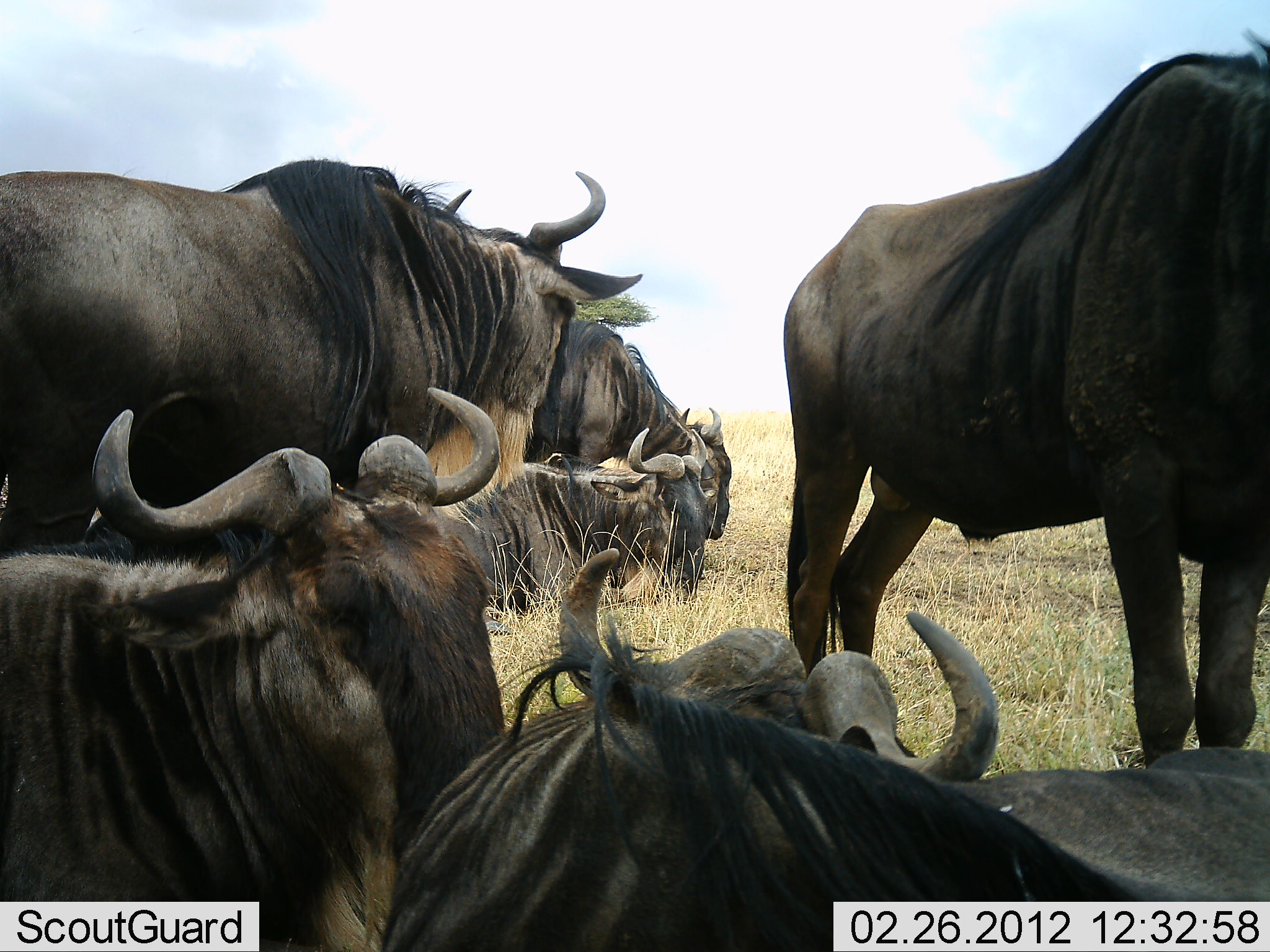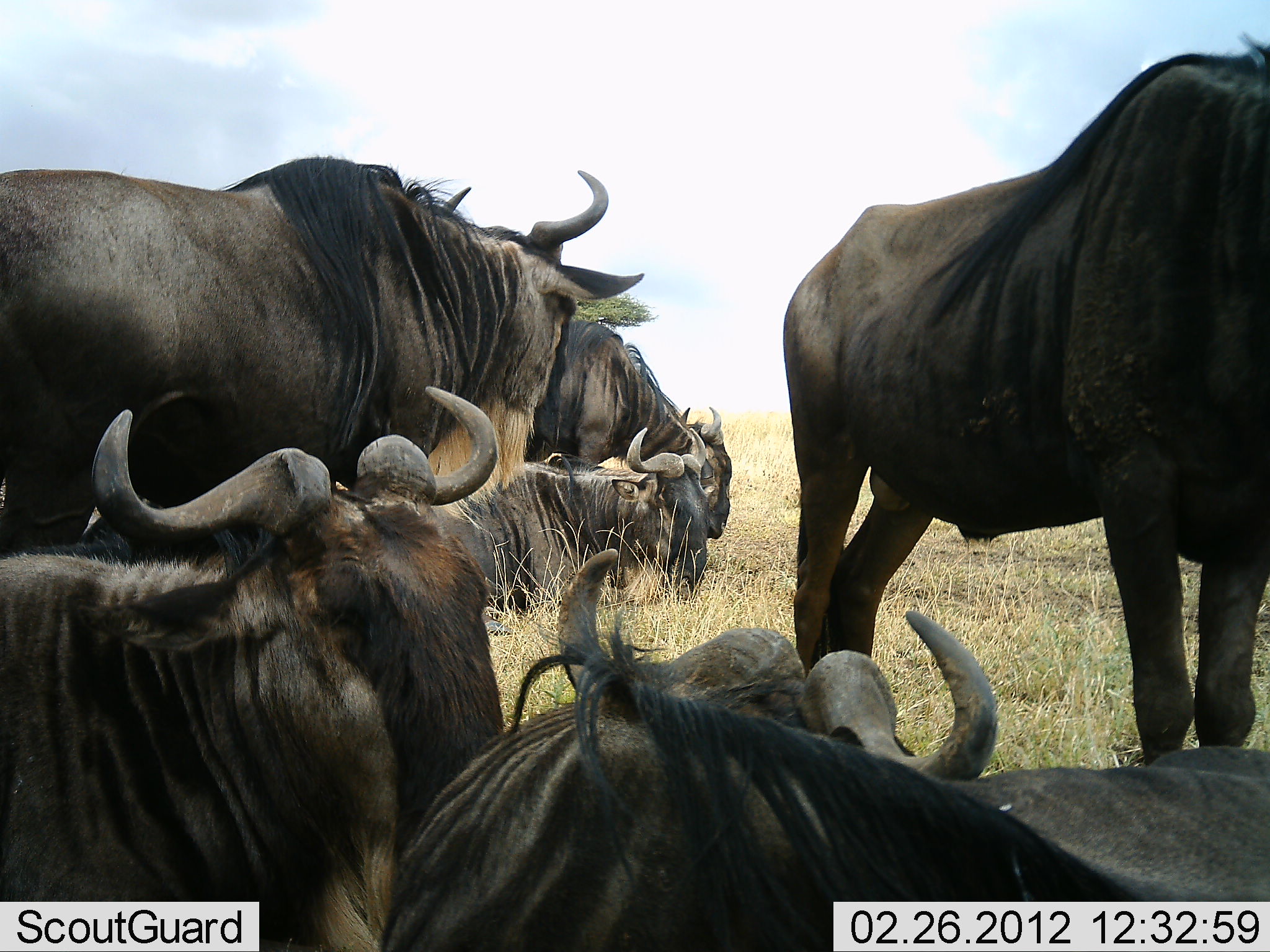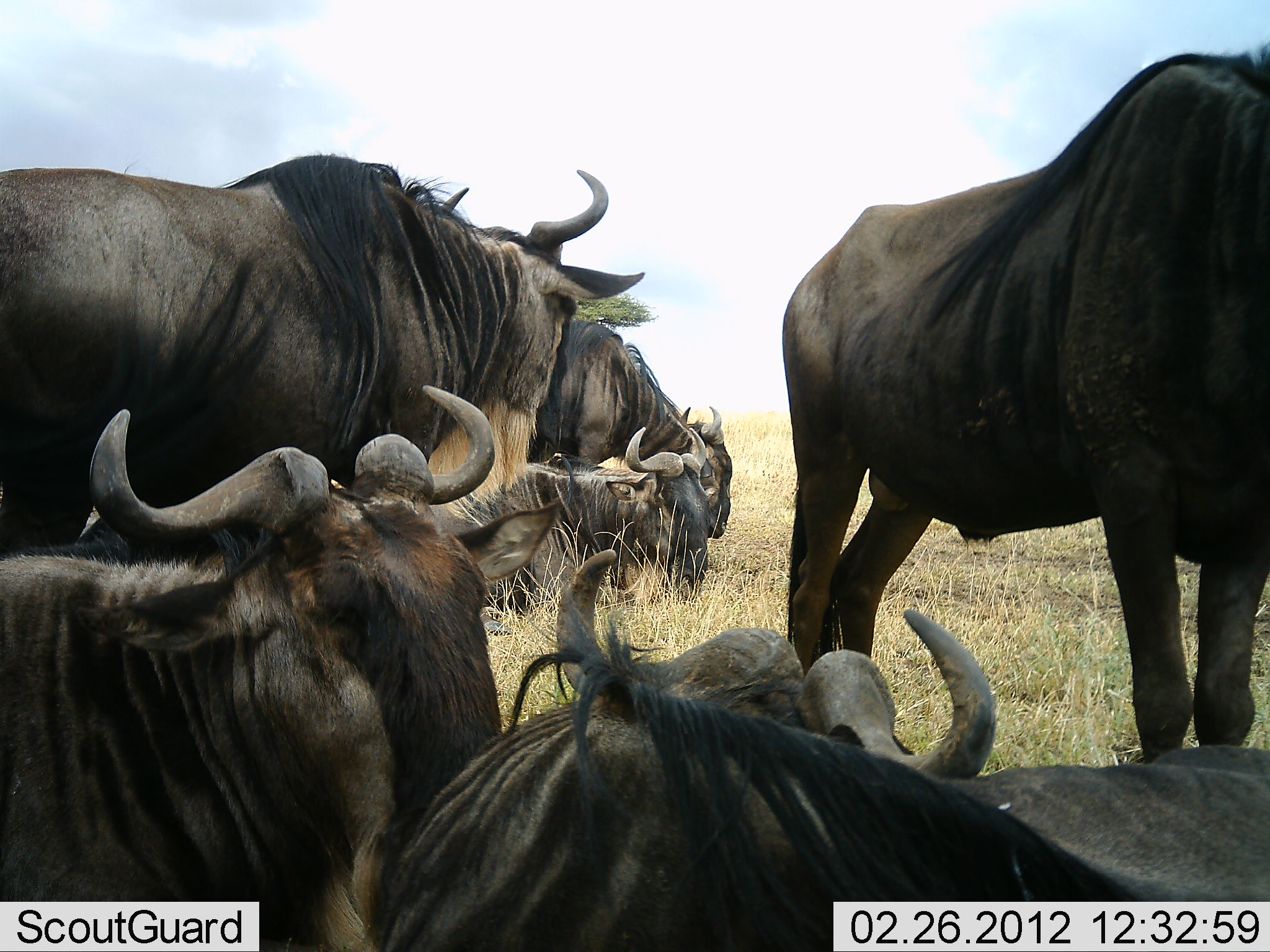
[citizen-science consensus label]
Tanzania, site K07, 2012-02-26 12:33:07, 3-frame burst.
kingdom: Animalia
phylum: Chordata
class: Mammalia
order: Artiodactyla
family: Bovidae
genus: Connochaetes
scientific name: Connochaetes taurinus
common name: blue wildebeest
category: wildebeest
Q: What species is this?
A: Wildebeest (blue wildebeest) (Connochaetes taurinus).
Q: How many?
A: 6.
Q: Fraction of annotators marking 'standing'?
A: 76%.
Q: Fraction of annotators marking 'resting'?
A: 94%.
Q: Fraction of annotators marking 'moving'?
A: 0%.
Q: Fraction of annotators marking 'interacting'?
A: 12%.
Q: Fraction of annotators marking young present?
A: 0%.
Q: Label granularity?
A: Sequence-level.